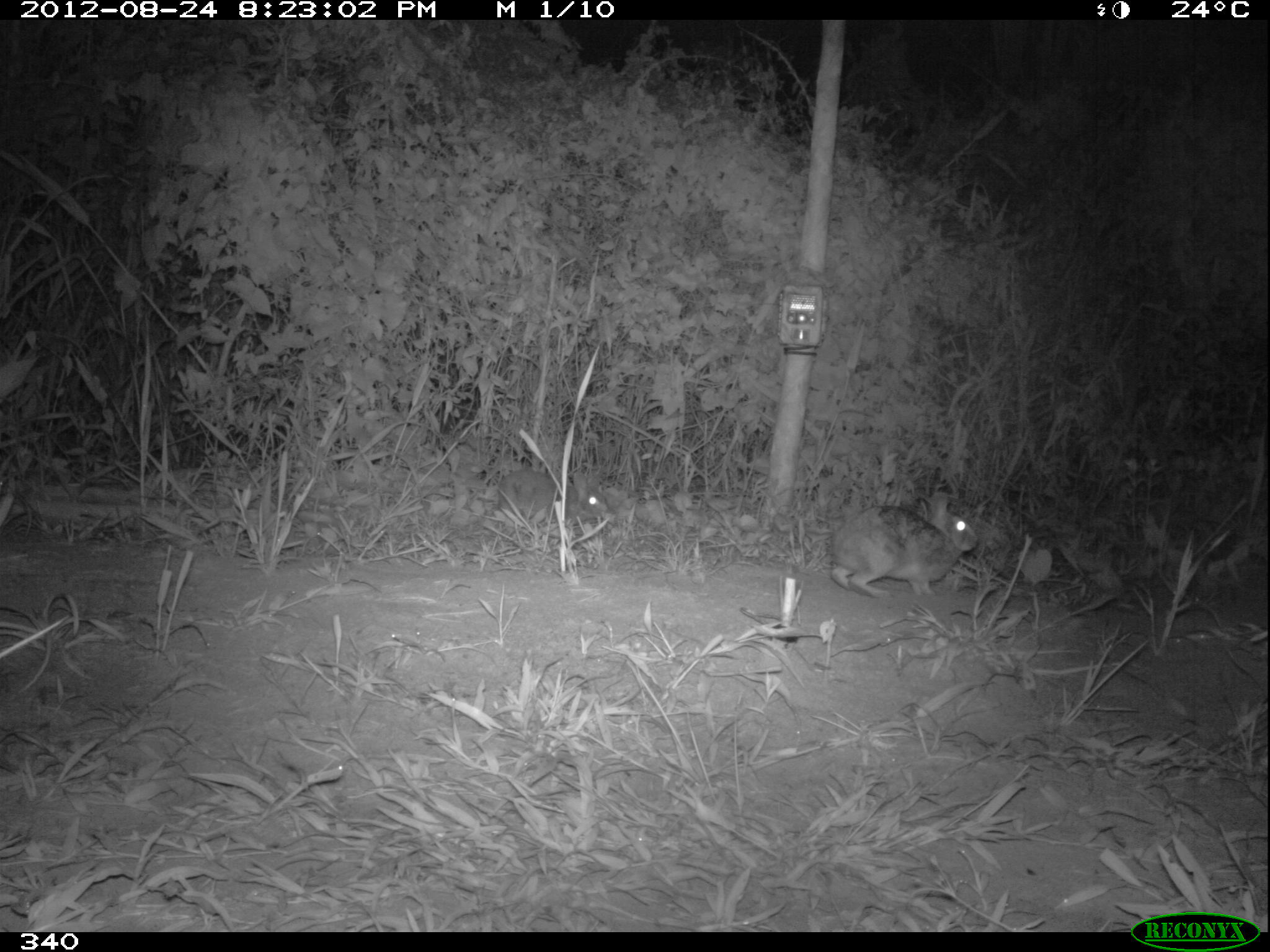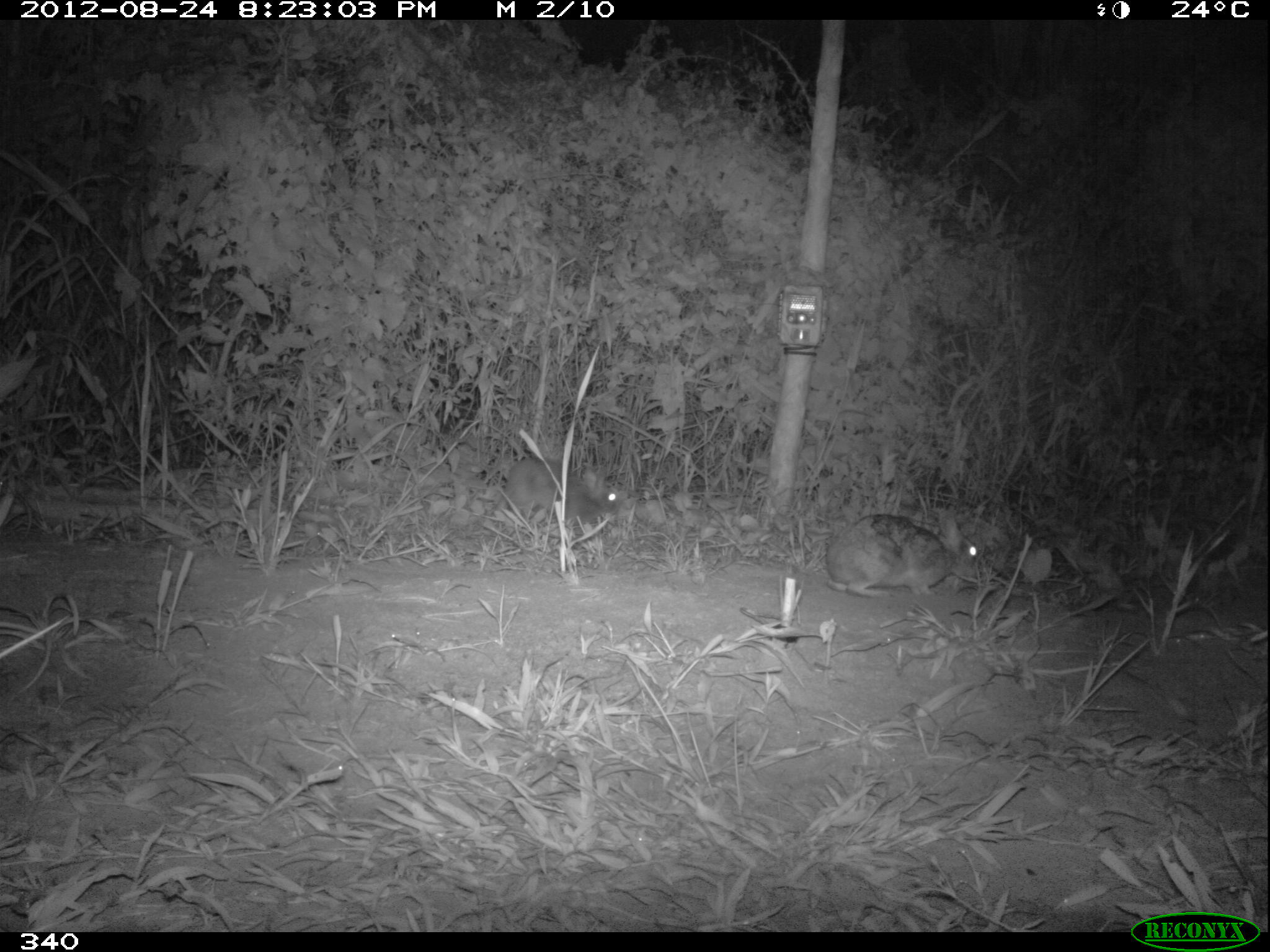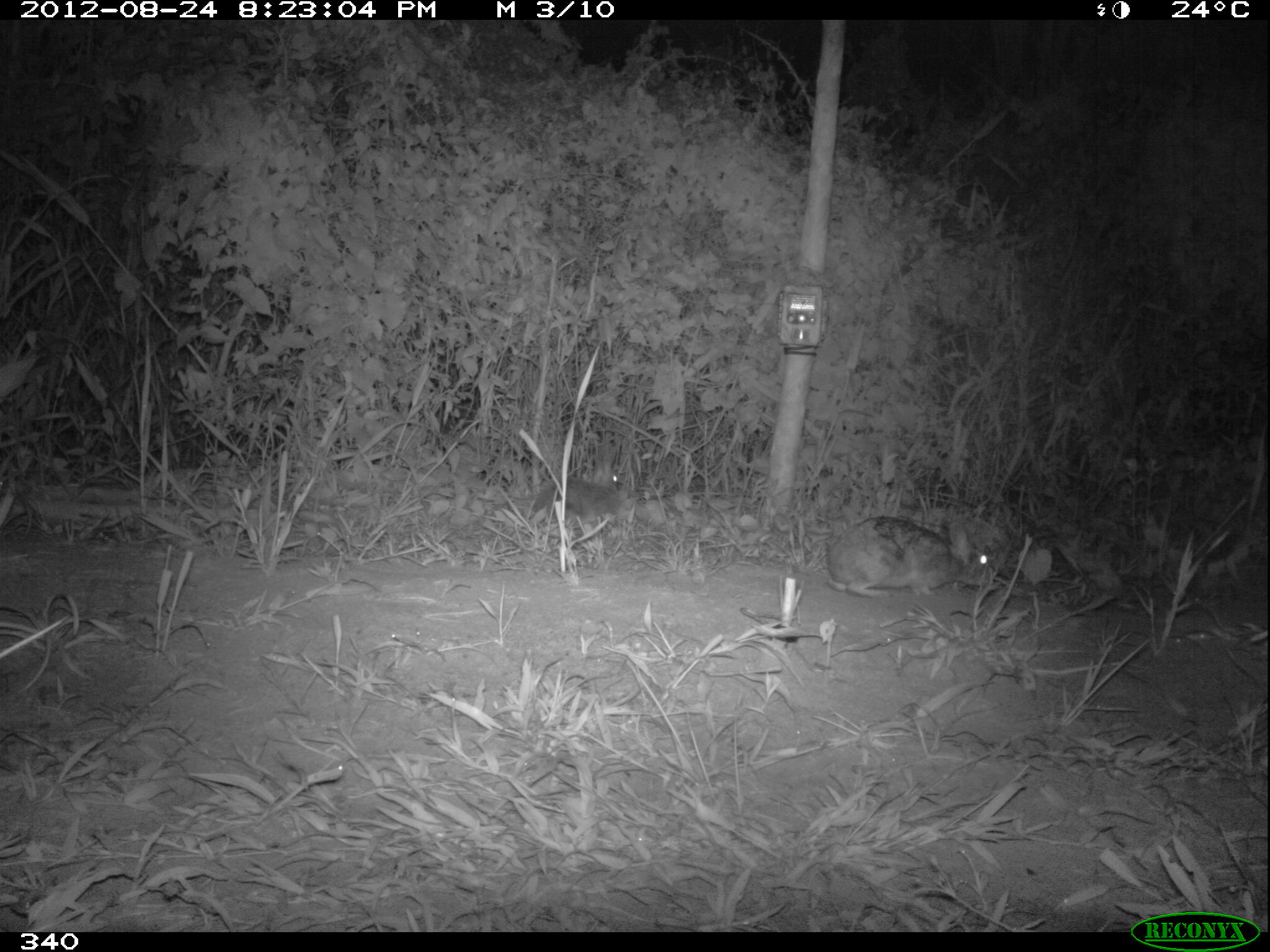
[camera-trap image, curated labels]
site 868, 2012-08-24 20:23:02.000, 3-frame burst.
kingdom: Animalia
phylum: Chordata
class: Mammalia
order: Lagomorpha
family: Leporidae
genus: Sylvilagus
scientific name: Sylvilagus brasiliensis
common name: tapeti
Sylvilagus brasiliensis (tapeti).